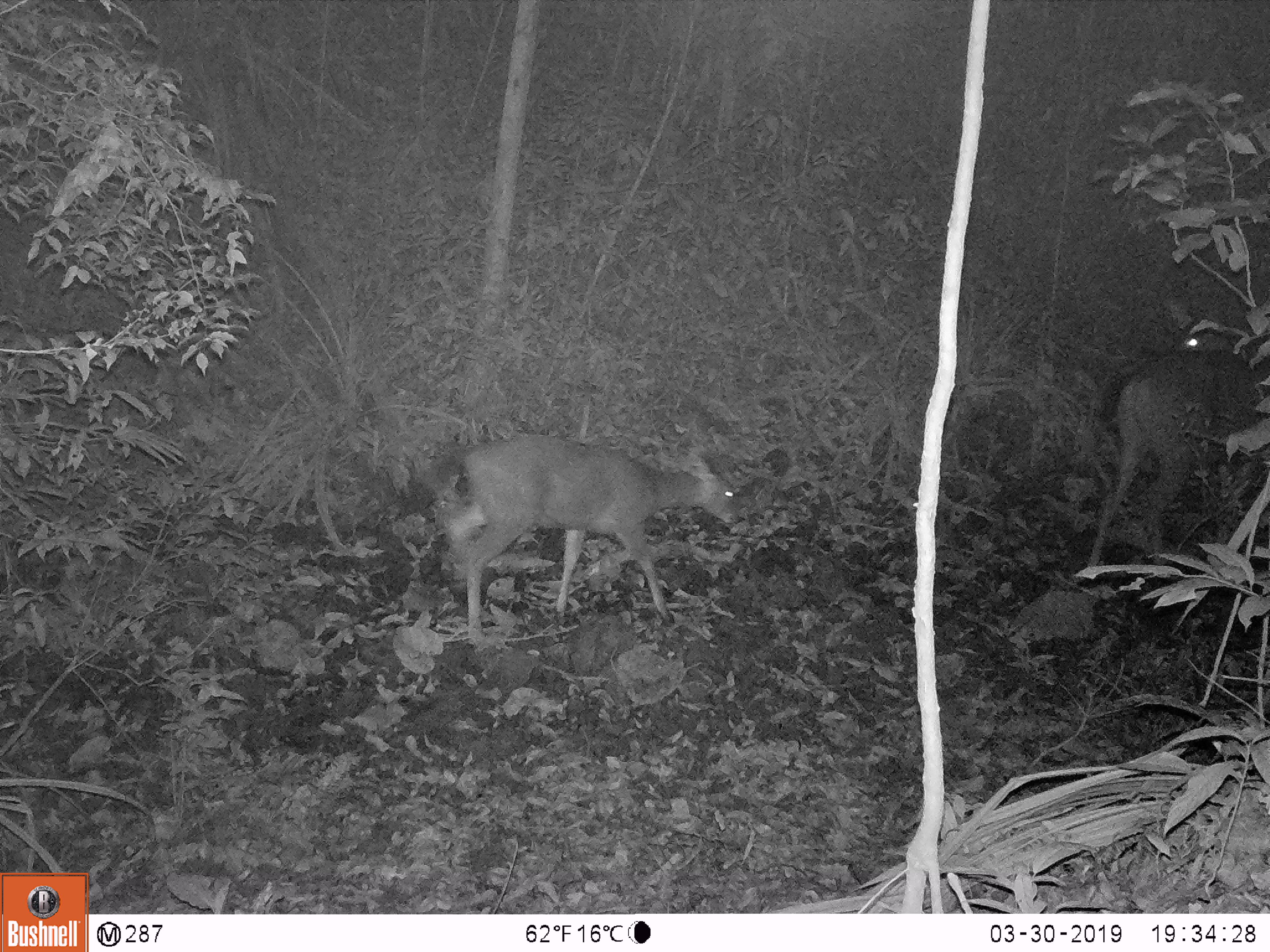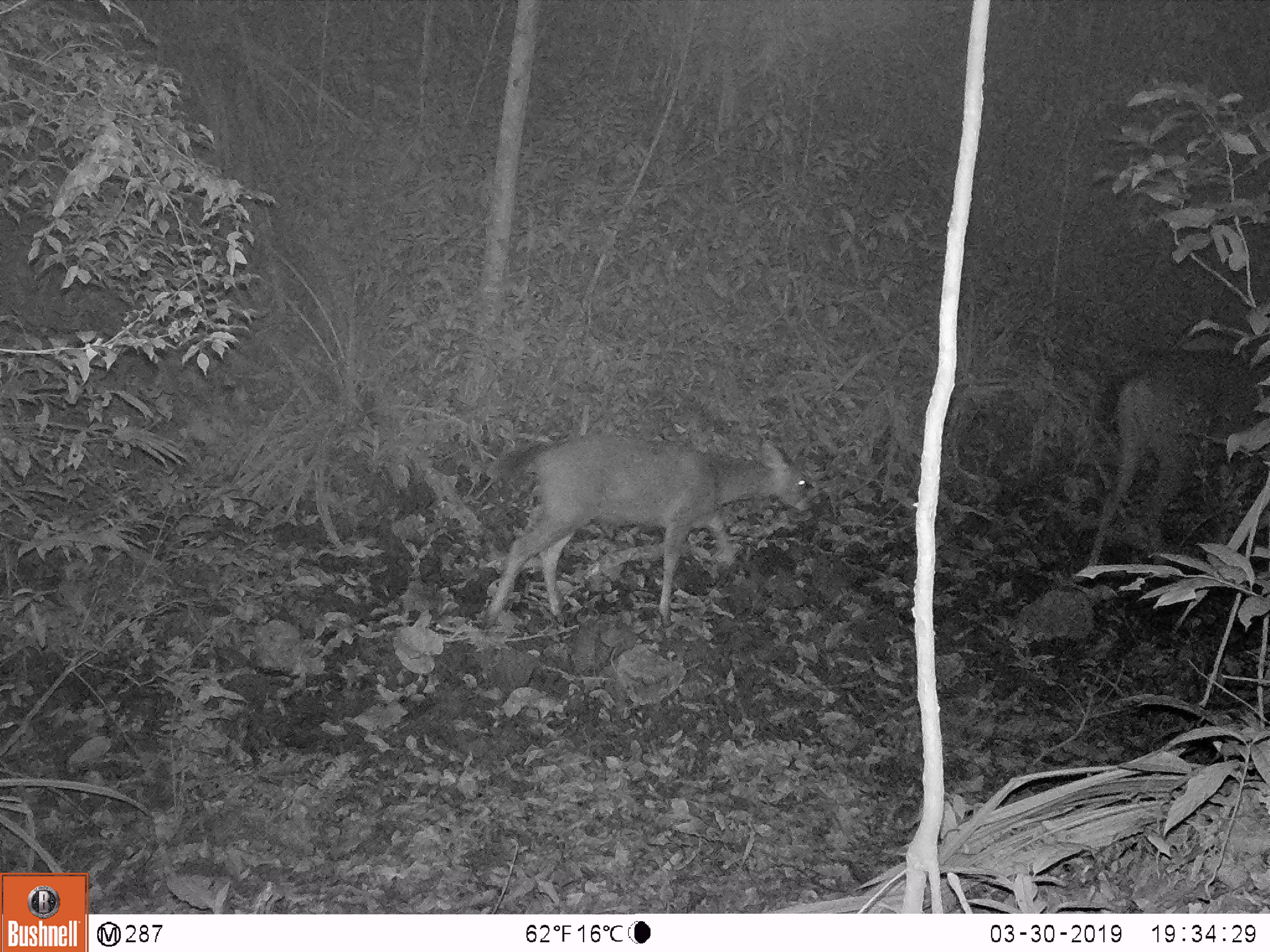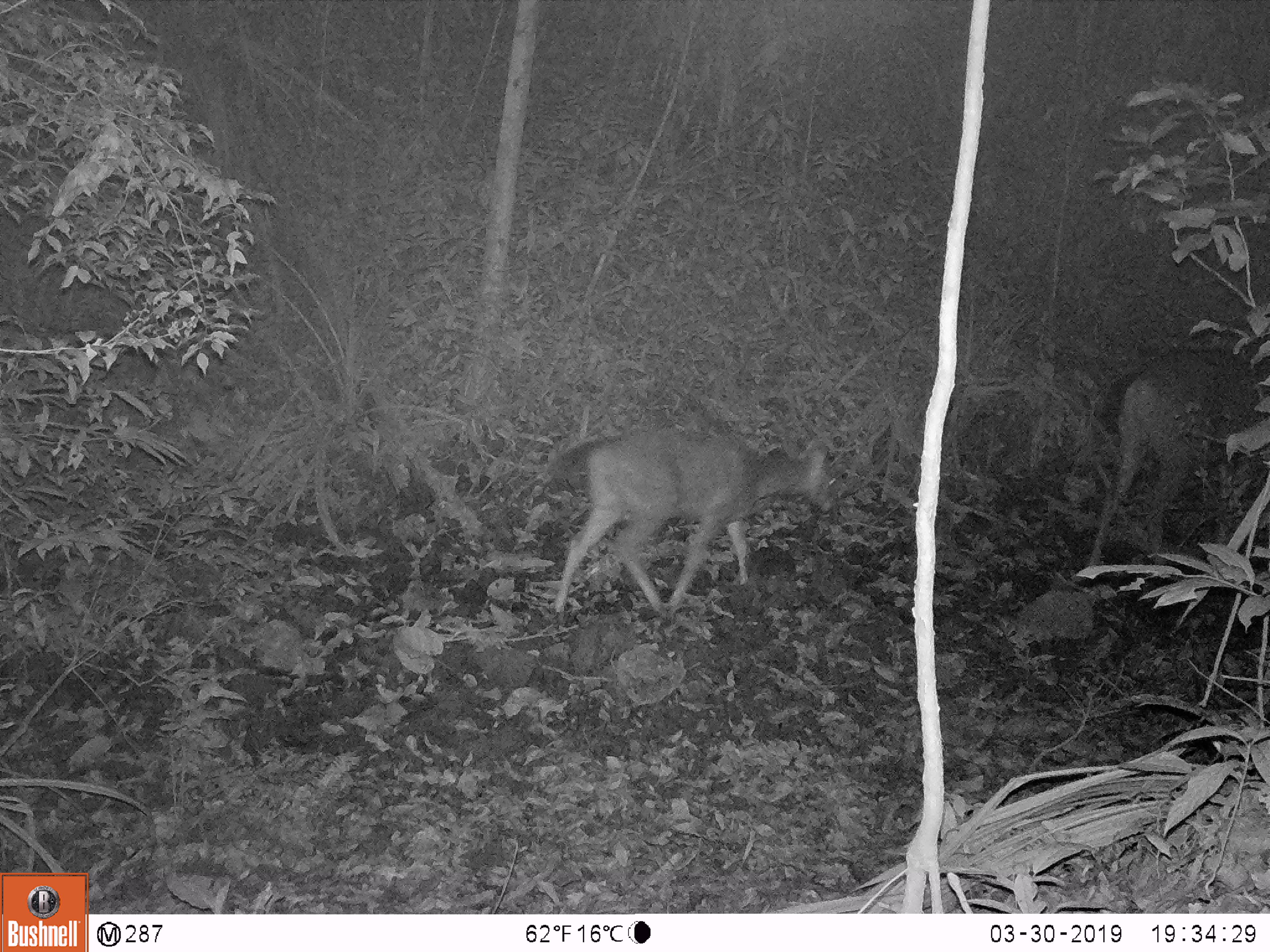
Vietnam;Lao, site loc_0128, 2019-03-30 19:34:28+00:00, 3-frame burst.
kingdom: Animalia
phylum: Chordata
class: Mammalia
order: Artiodactyla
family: Cervidae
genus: Rusa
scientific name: Rusa unicolor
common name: sambar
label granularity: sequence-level